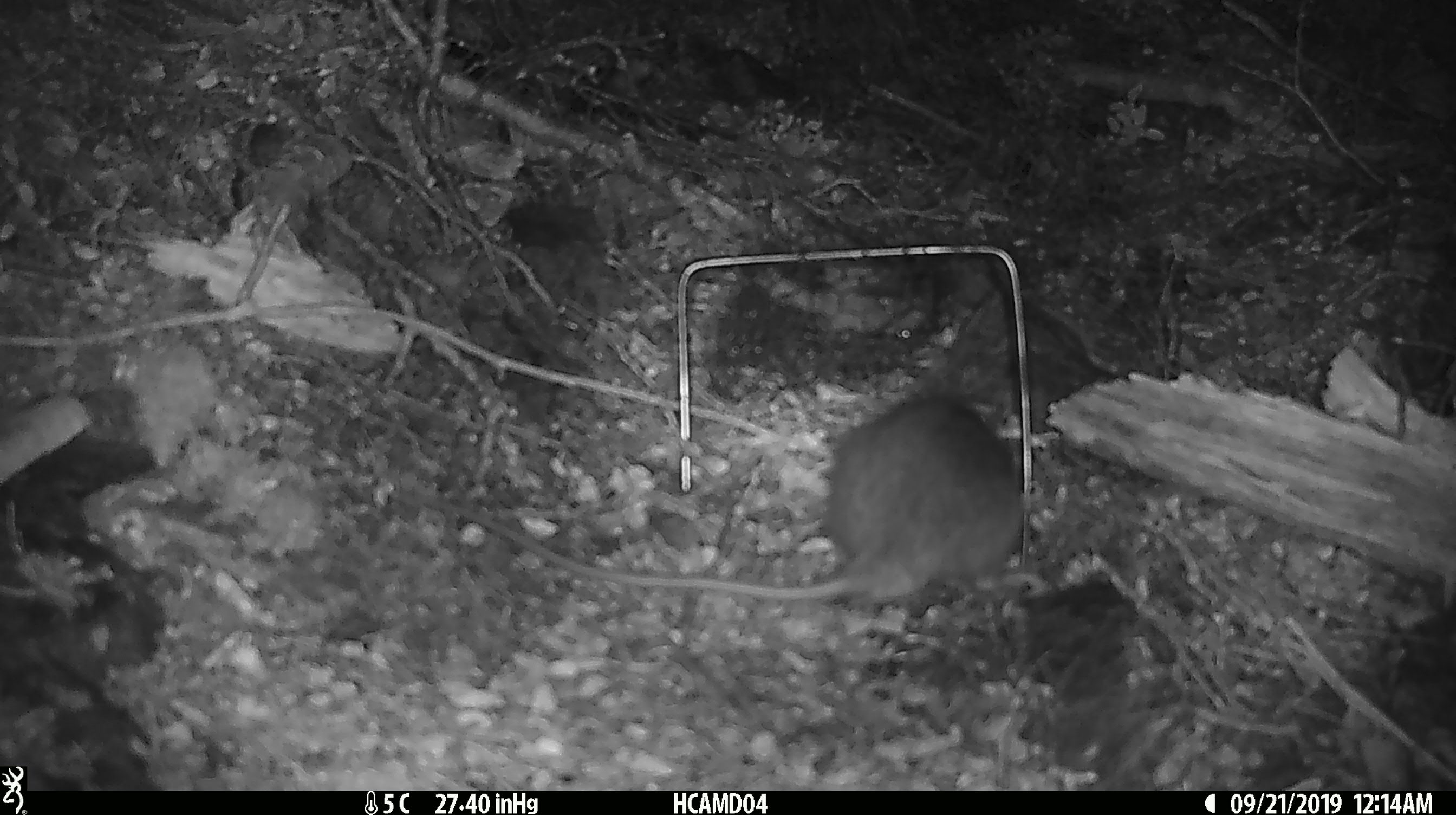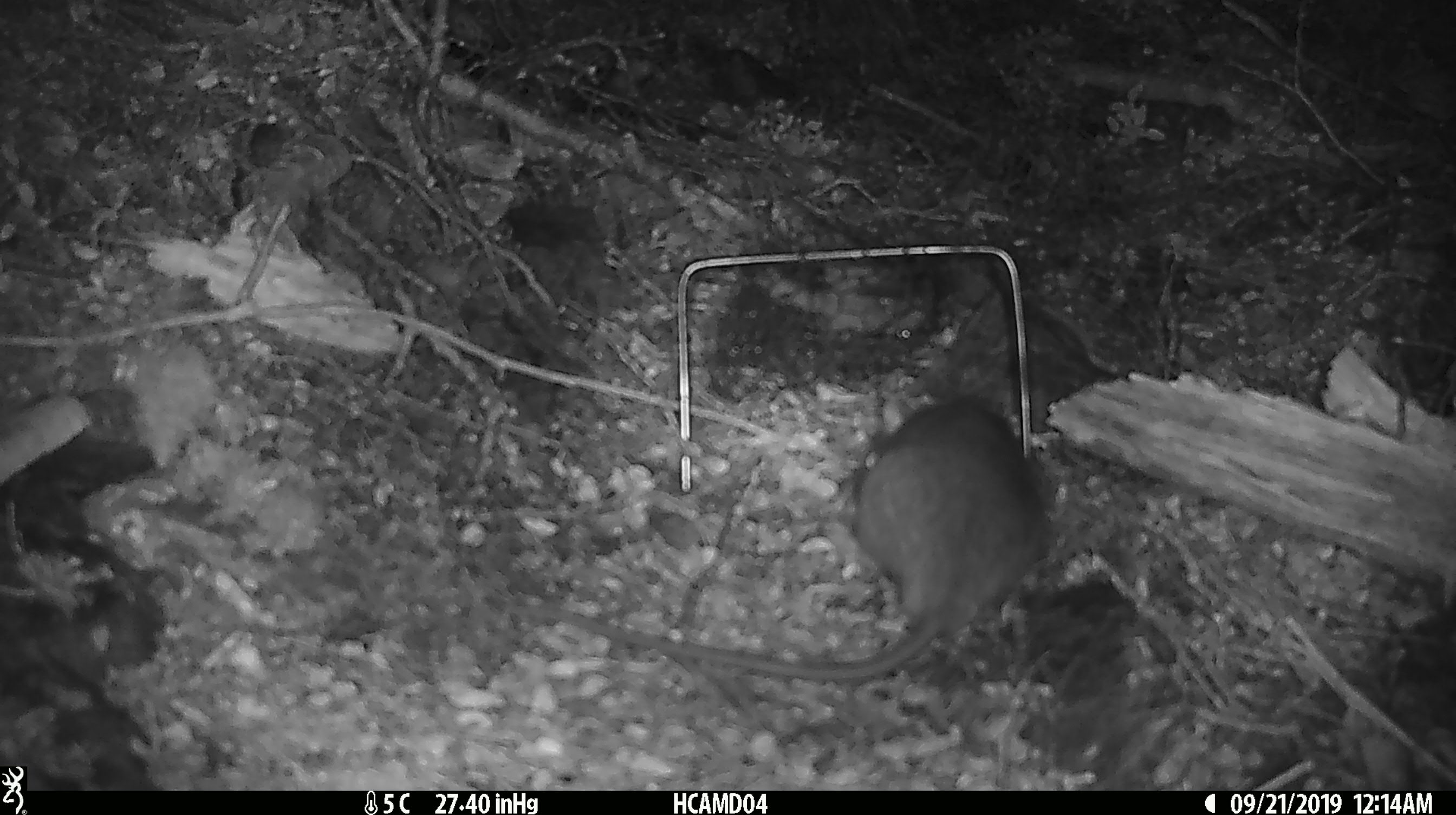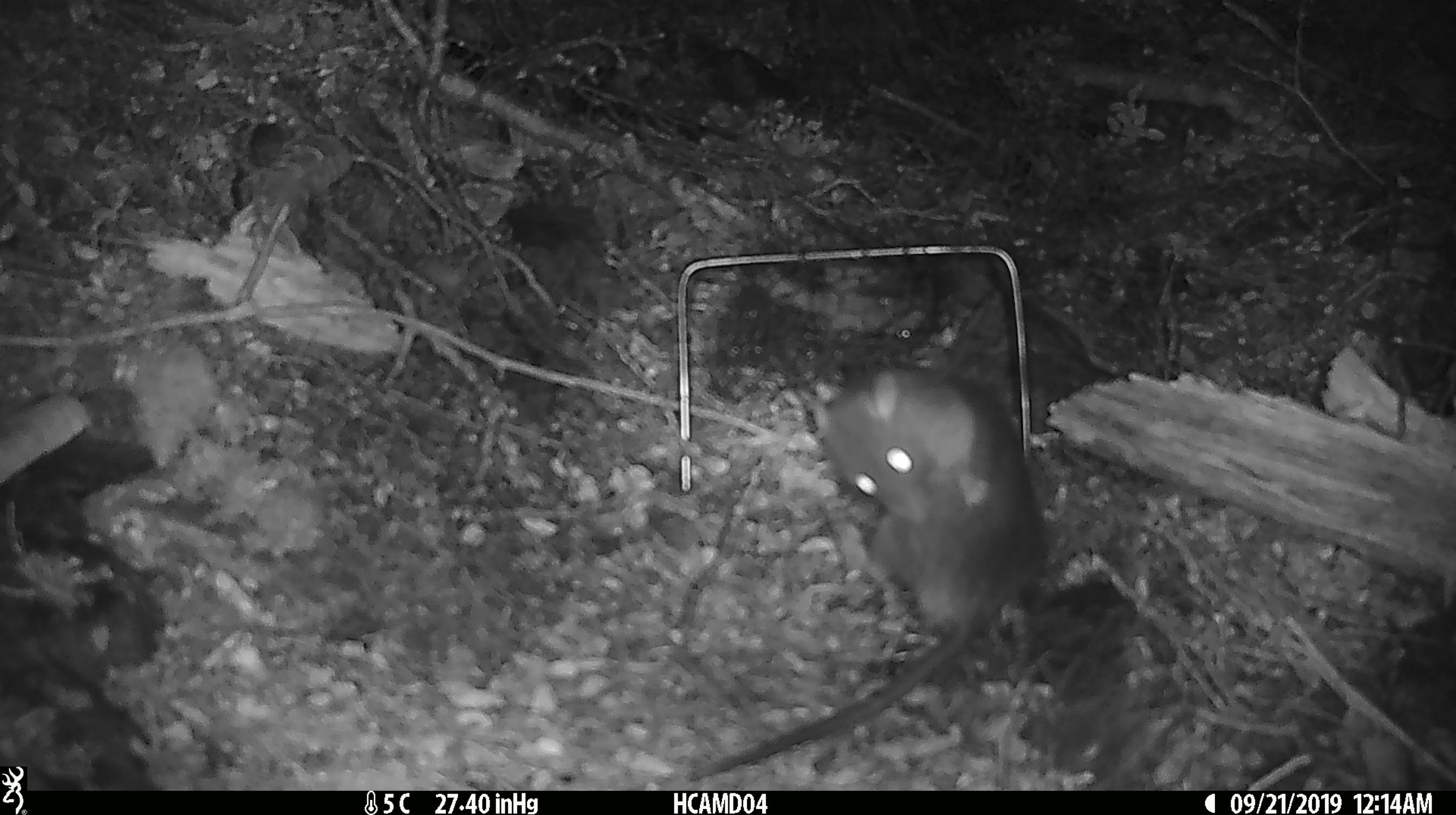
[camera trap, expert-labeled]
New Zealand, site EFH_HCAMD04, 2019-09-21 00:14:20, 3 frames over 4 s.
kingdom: Animalia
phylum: Chordata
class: Mammalia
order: Rodentia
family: Muridae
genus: Rattus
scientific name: Rattus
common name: rat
Rat (Rattus).